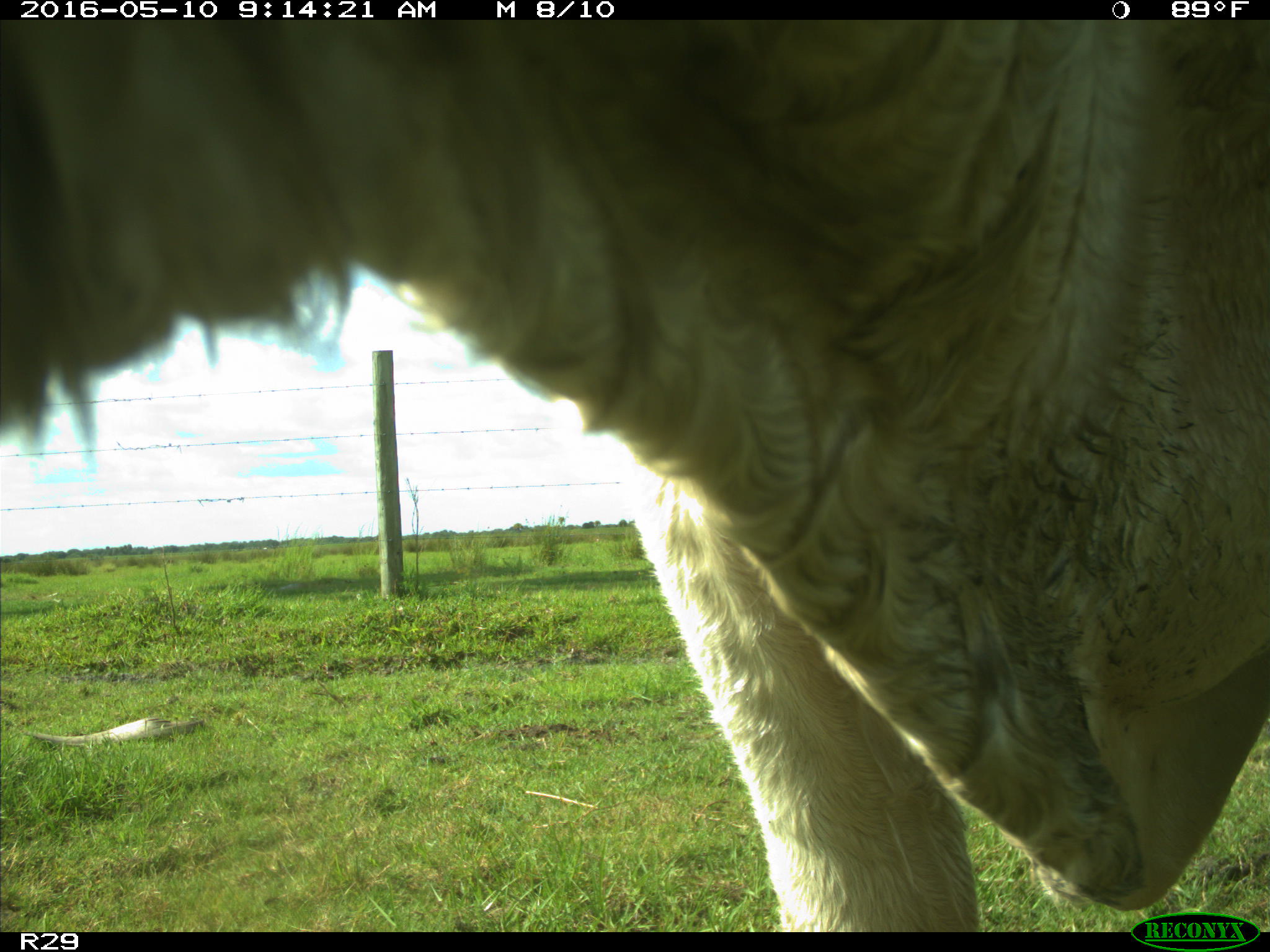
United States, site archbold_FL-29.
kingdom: Animalia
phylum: Chordata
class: Mammalia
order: Artiodactyla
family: Bovidae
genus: Bos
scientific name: Bos taurus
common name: domestic cow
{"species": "Bos taurus (domestic cow)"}